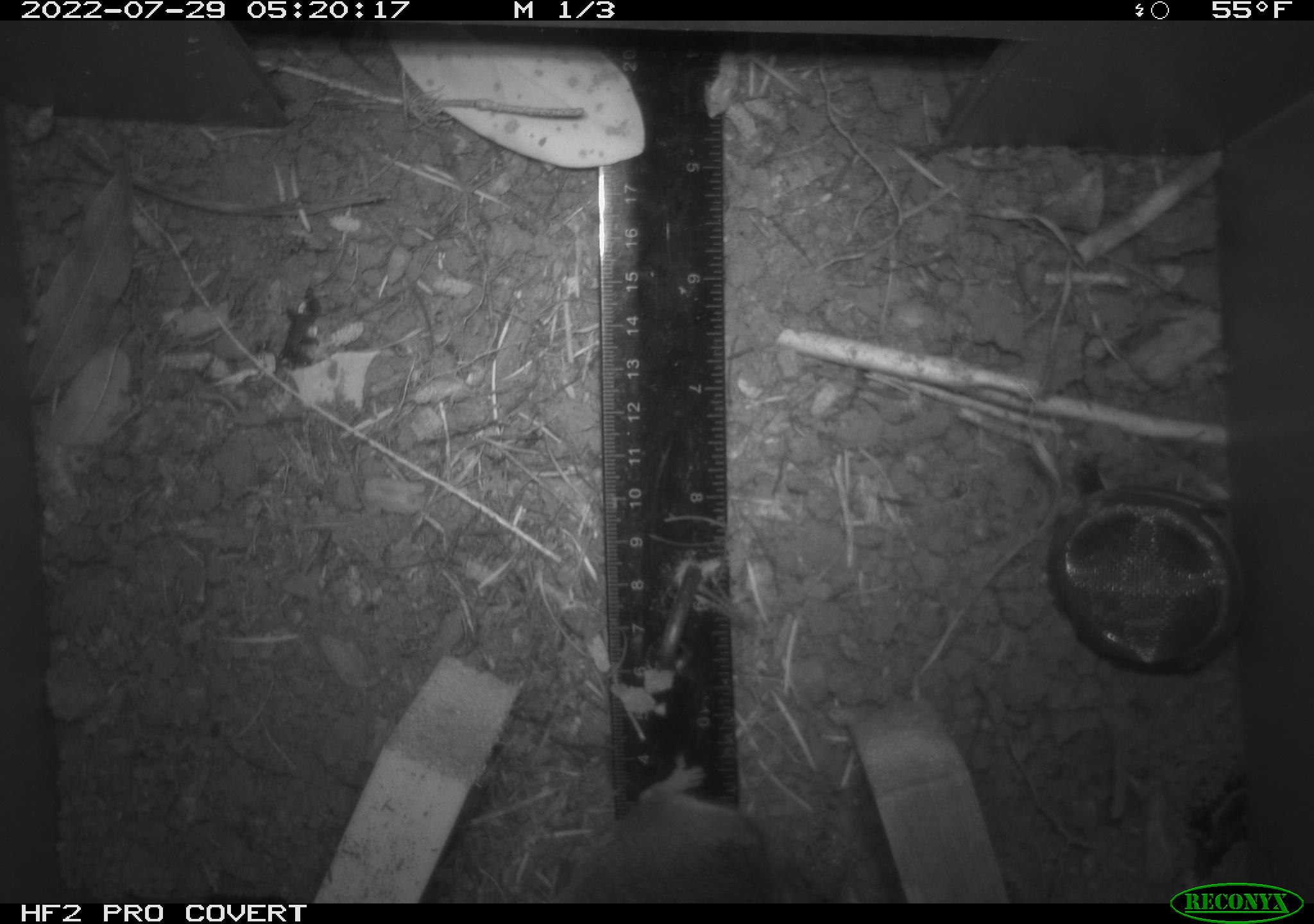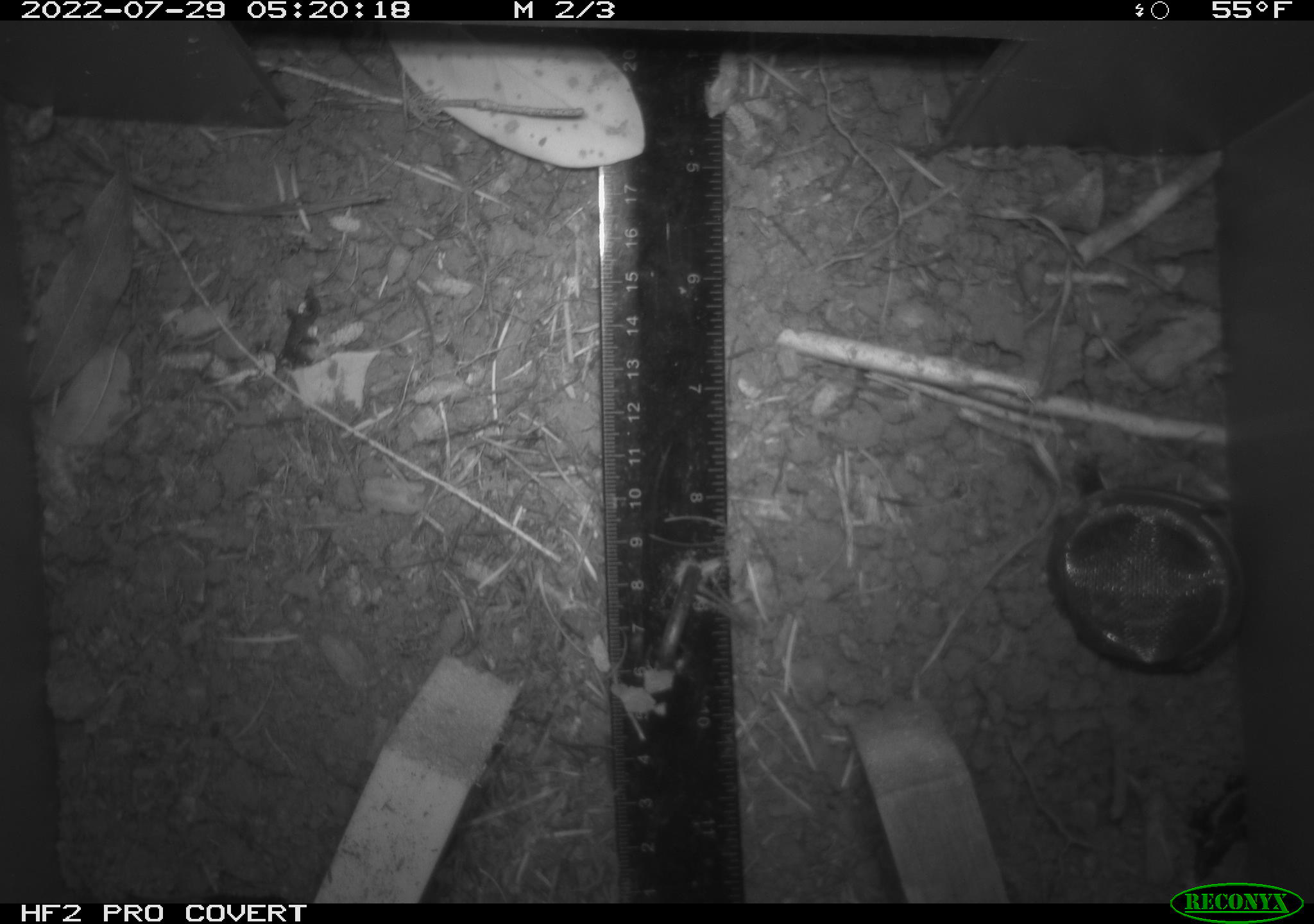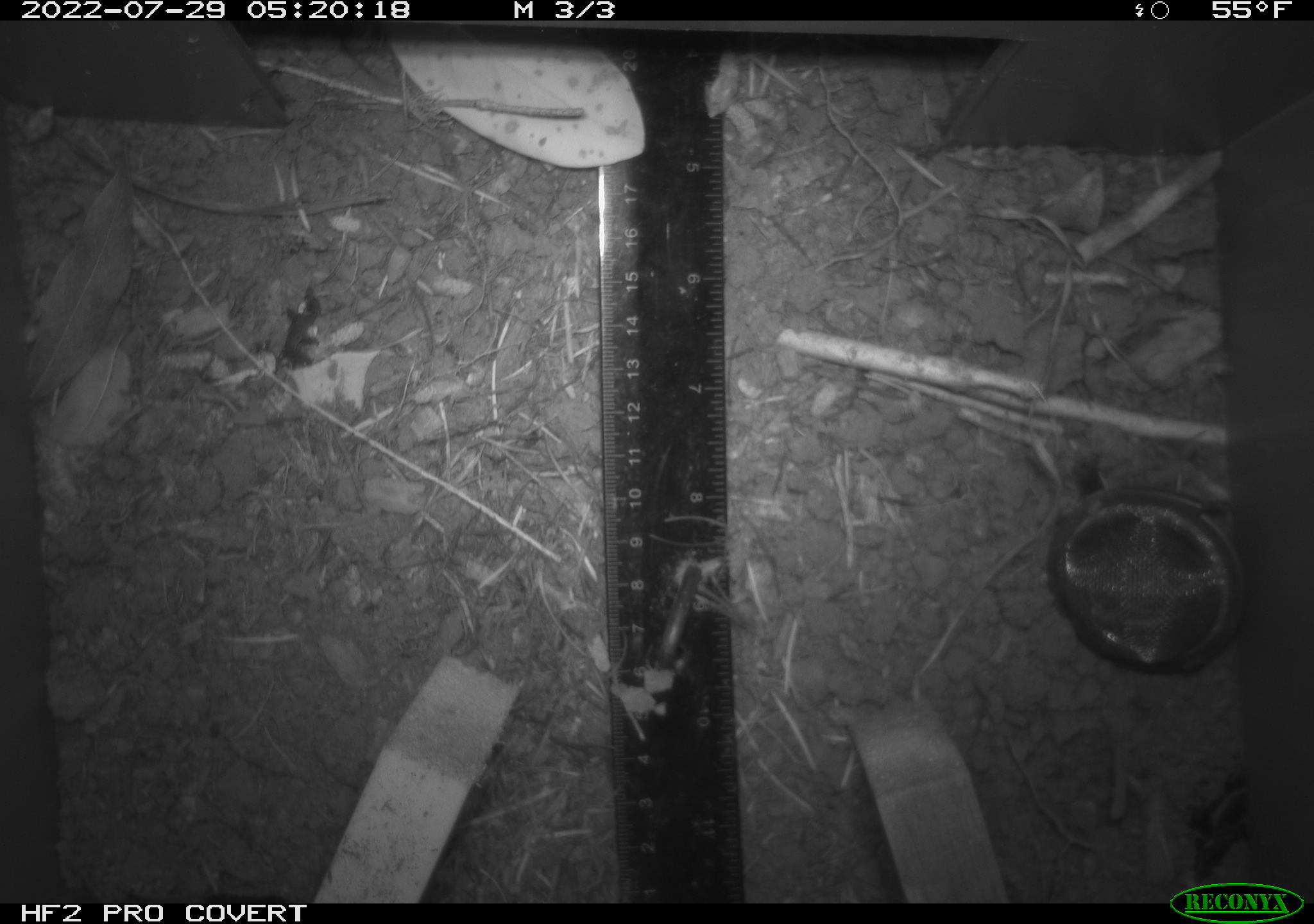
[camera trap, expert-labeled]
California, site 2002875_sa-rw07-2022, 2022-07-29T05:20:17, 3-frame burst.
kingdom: Animalia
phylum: Chordata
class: Mammalia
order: Rodentia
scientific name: Rodentia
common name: mouse species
Mouse species (Rodentia).